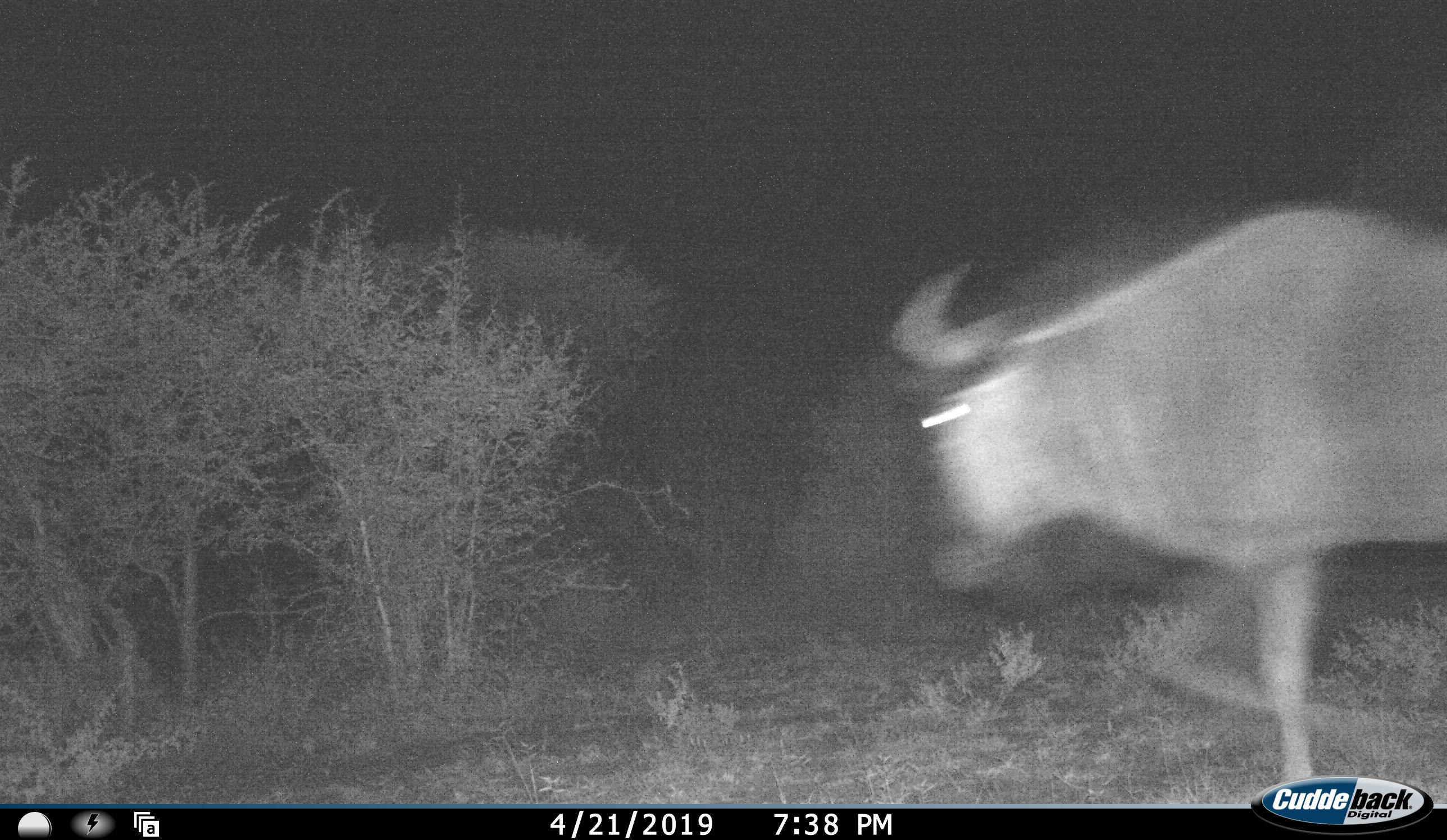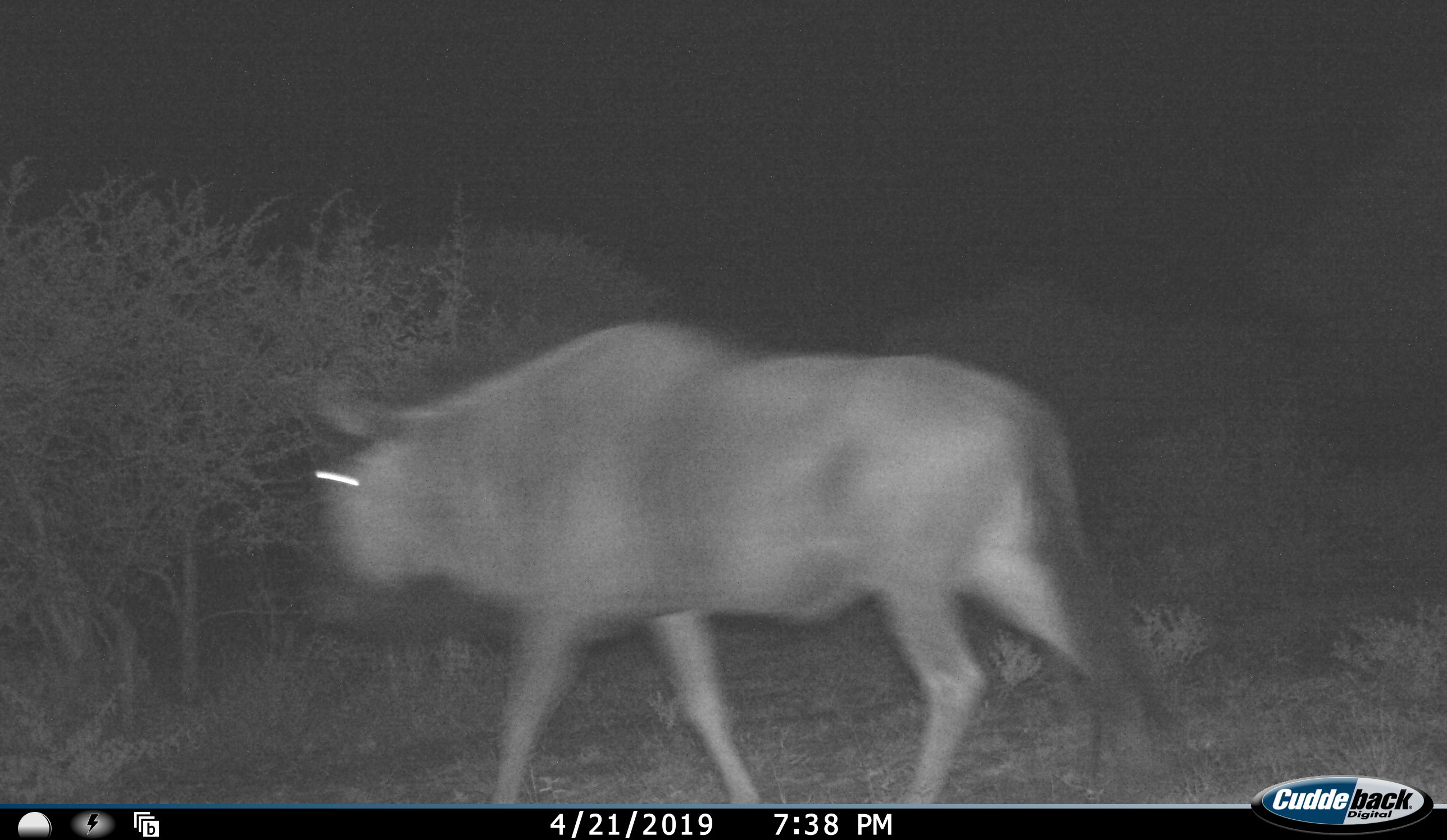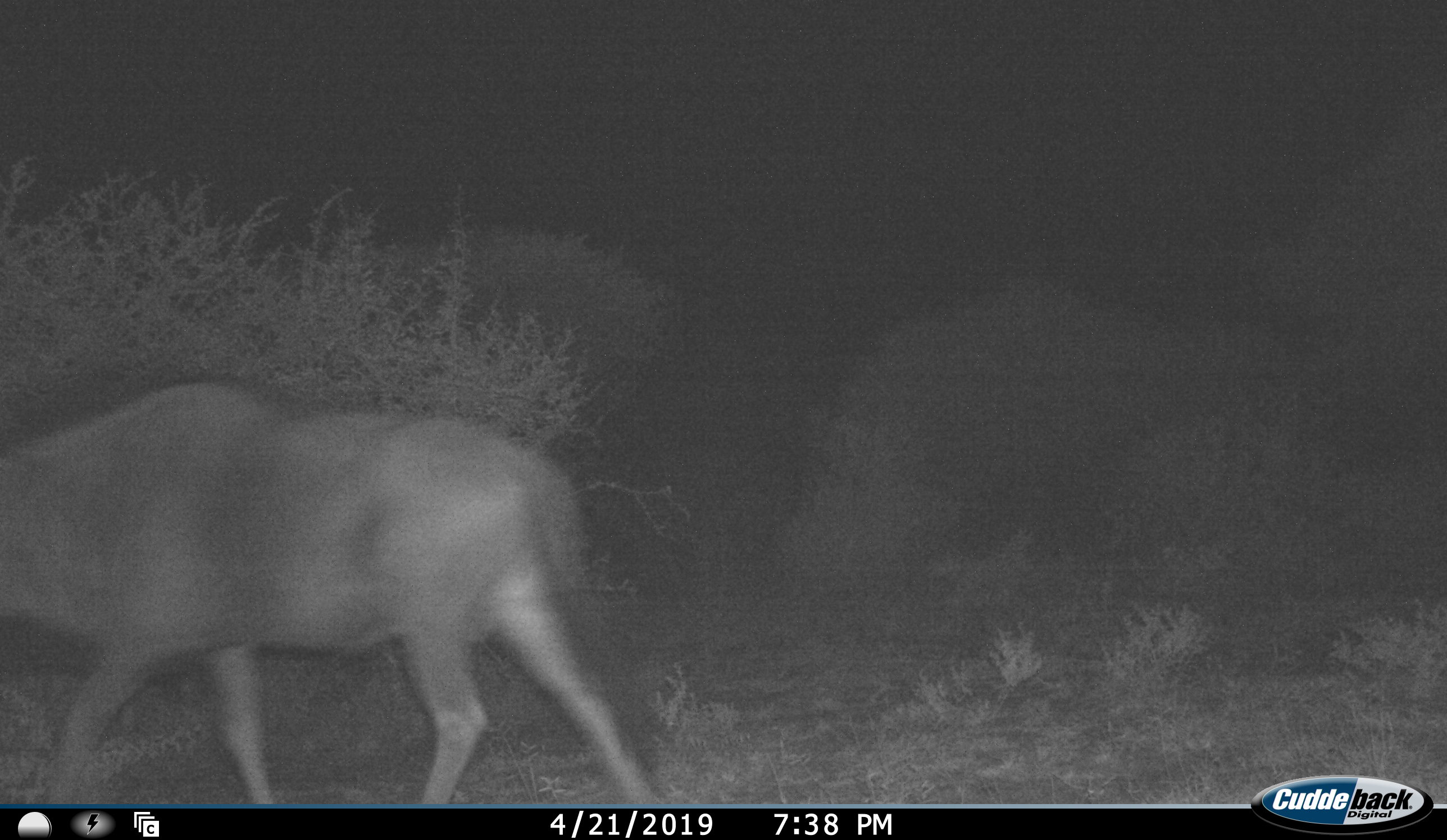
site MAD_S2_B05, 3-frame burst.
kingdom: Animalia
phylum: Chordata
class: Mammalia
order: Artiodactyla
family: Bovidae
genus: Connochaetes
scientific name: Connochaetes taurinus taurinus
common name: blue wildebeest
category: wildebeestblue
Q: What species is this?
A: Wildebeestblue (blue wildebeest) (Connochaetes taurinus taurinus).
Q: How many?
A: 1.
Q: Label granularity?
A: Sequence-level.